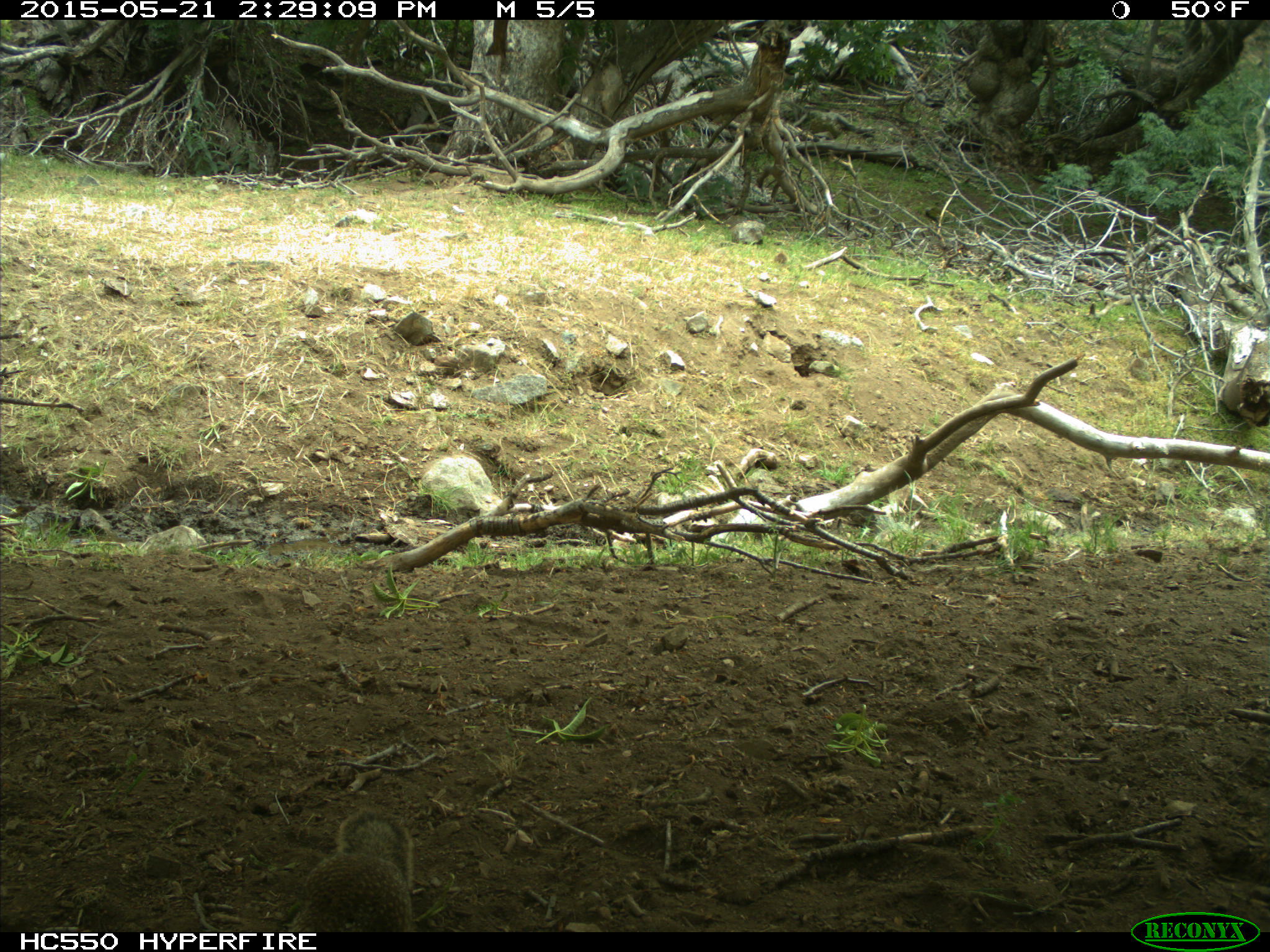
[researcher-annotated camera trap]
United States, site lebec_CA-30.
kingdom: Animalia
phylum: Chordata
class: Mammalia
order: Rodentia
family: Sciuridae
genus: Otospermophilus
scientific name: Otospermophilus beecheyi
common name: california ground squirrel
Otospermophilus beecheyi (california ground squirrel).